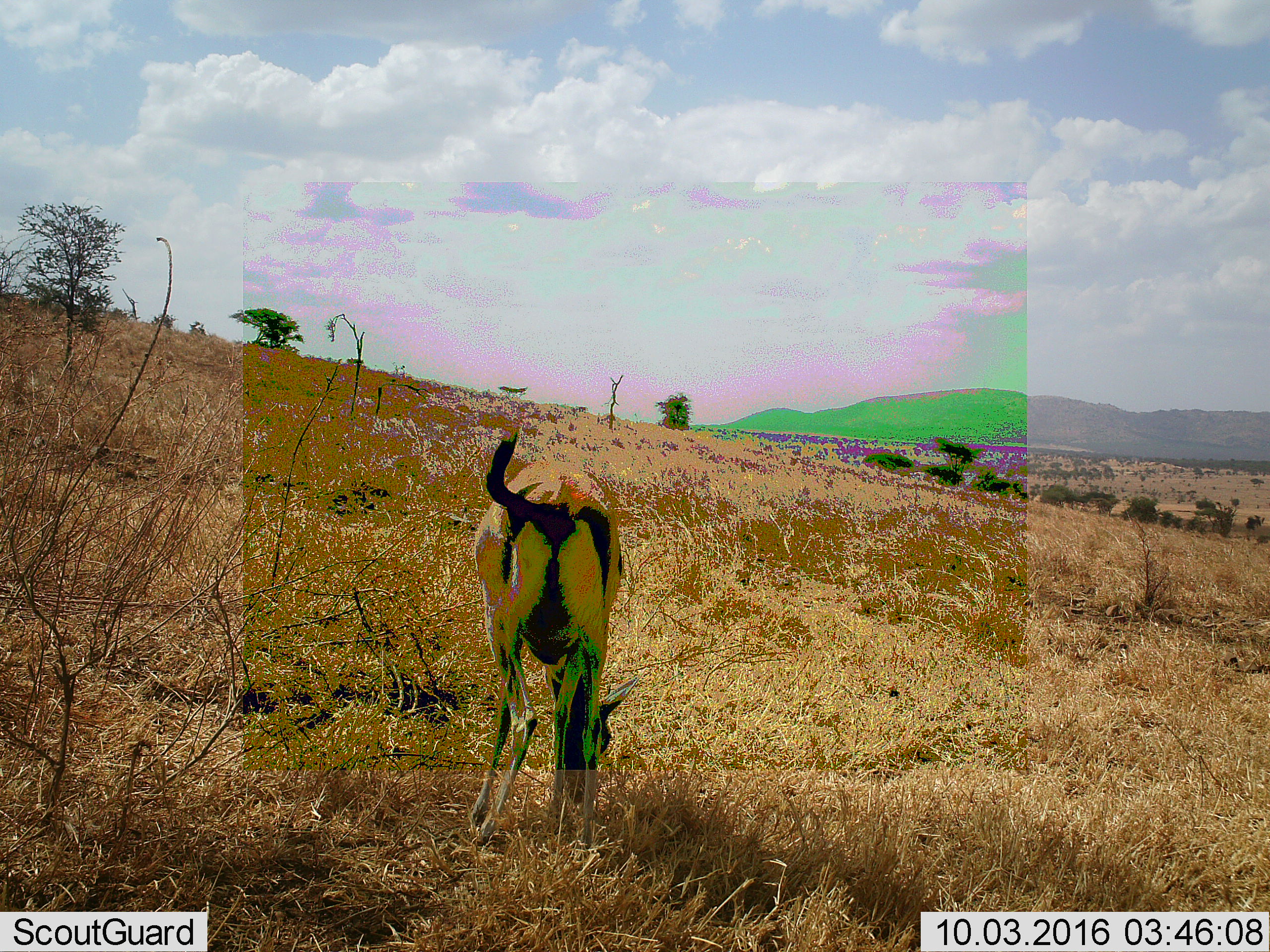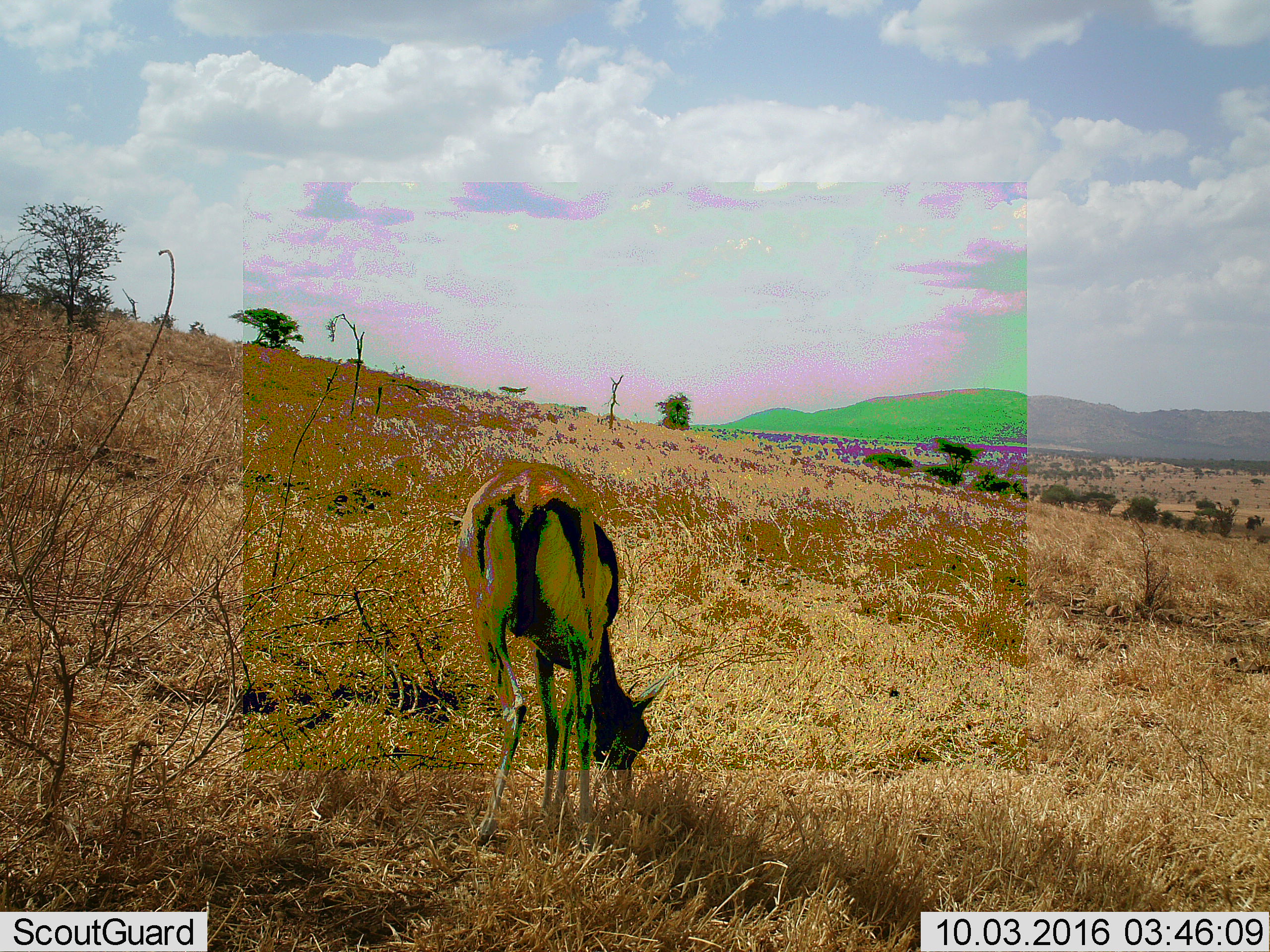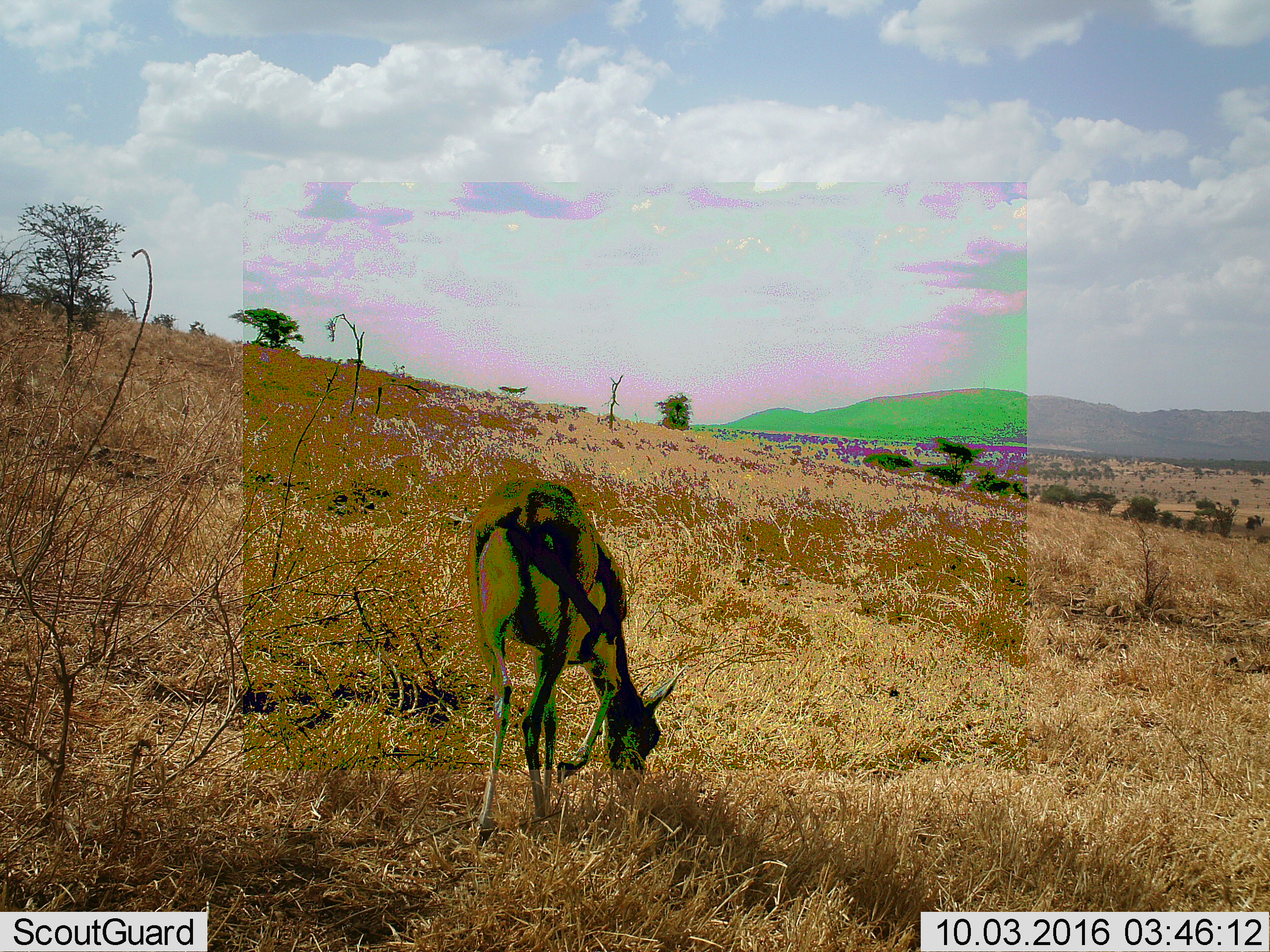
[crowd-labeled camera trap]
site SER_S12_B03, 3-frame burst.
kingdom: Animalia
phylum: Chordata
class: Mammalia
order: Artiodactyla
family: Bovidae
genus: Eudorcas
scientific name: Eudorcas thomsonii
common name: thomson's gazelle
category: gazellethomsons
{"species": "gazellethomsons (thomson's gazelle) (Eudorcas thomsonii)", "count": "1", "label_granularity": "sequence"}